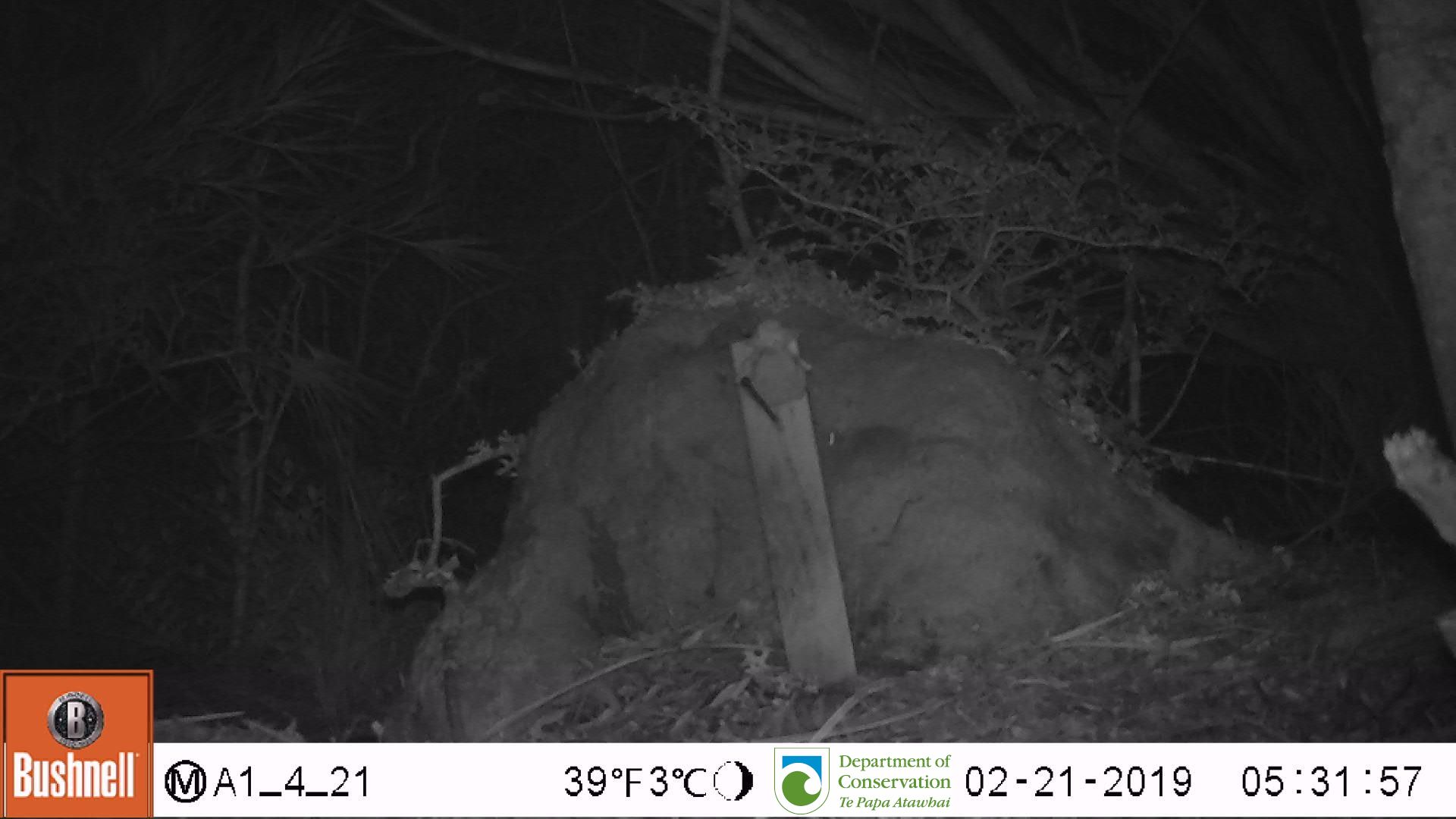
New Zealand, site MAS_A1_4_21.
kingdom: Animalia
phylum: Chordata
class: Mammalia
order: Rodentia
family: Muridae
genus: Mus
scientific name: Mus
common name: mouse